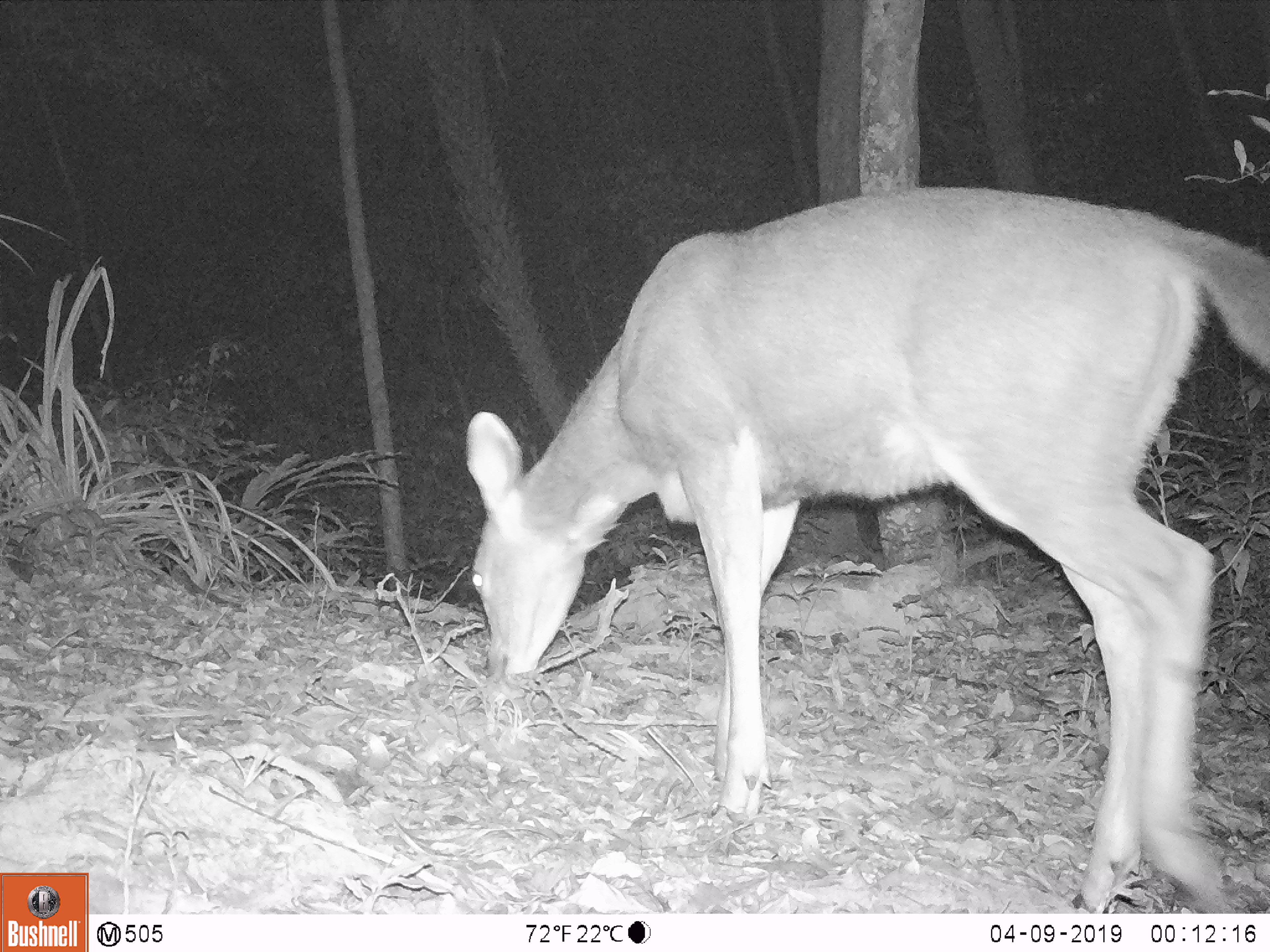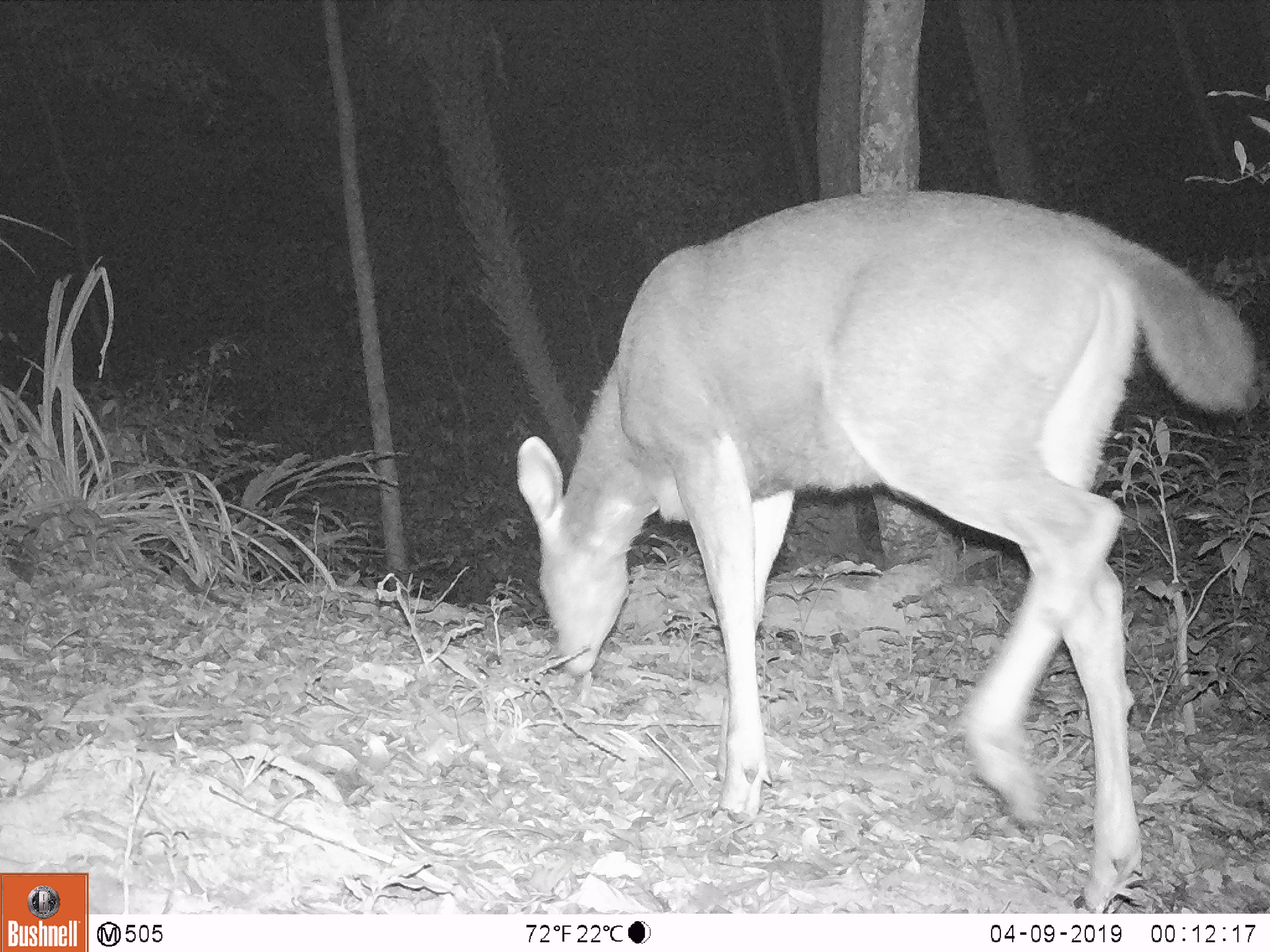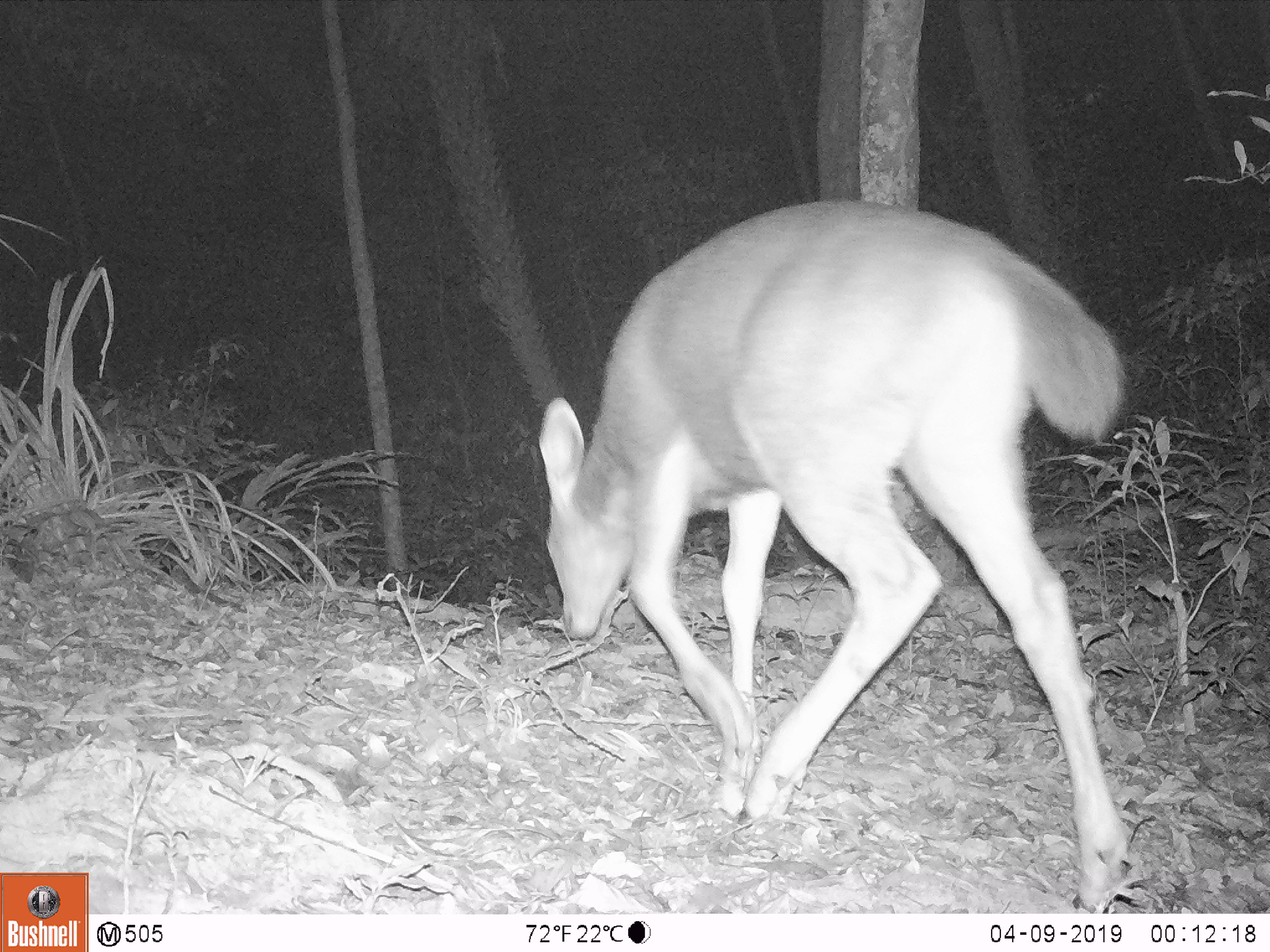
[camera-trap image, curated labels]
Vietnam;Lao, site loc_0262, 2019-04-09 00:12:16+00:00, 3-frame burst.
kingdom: Animalia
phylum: Chordata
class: Mammalia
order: Artiodactyla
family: Cervidae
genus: Rusa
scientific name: Rusa unicolor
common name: sambar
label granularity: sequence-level